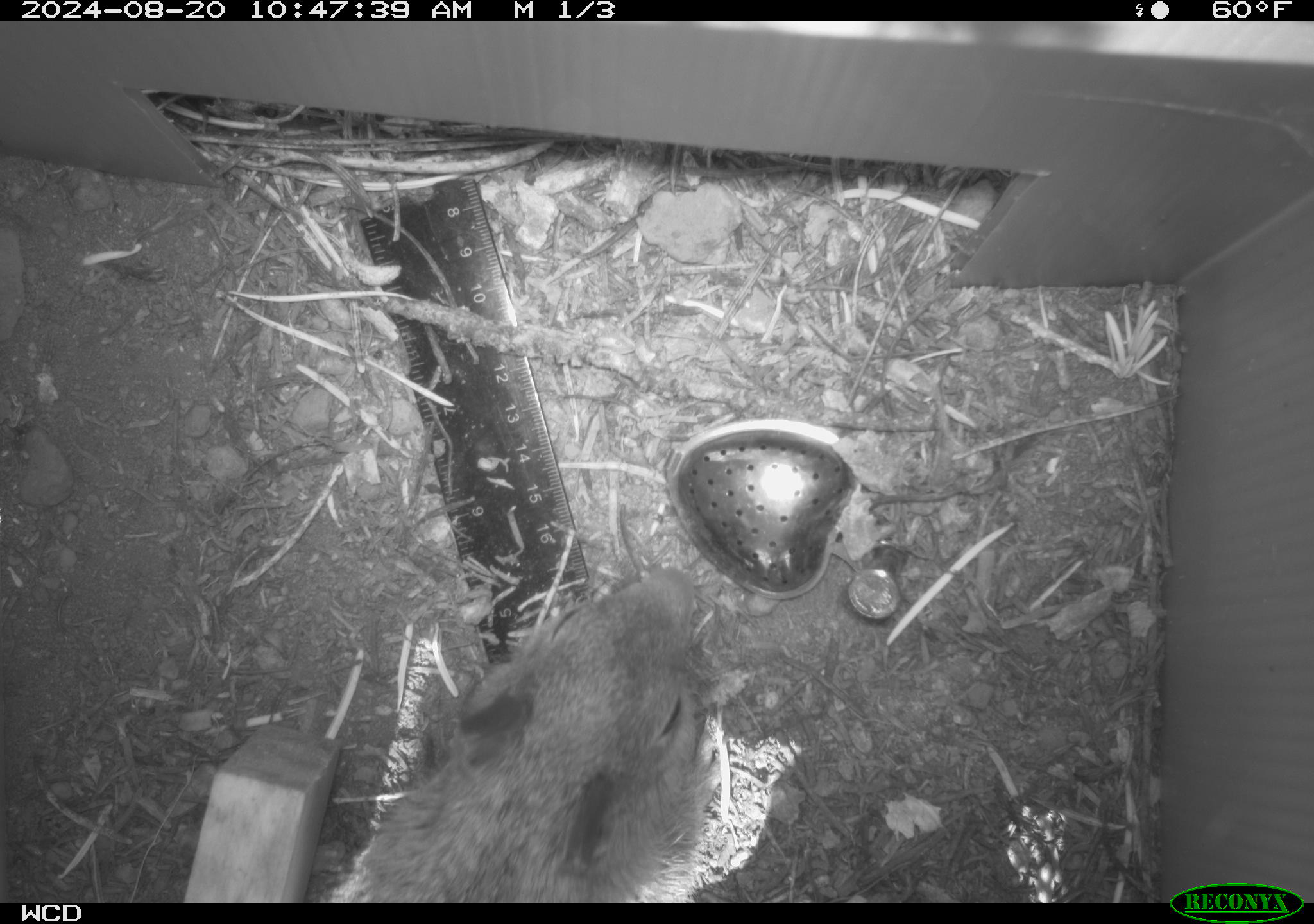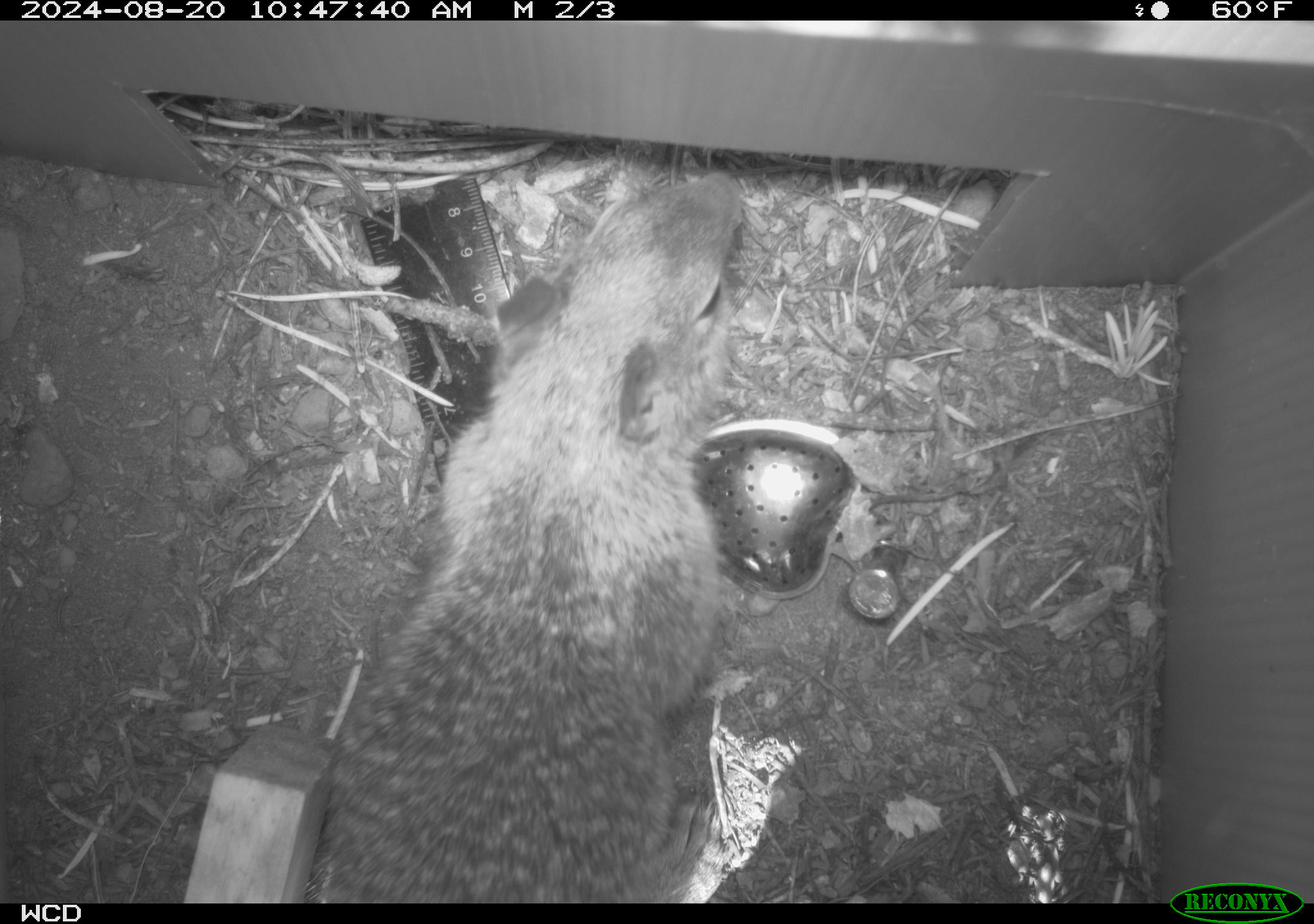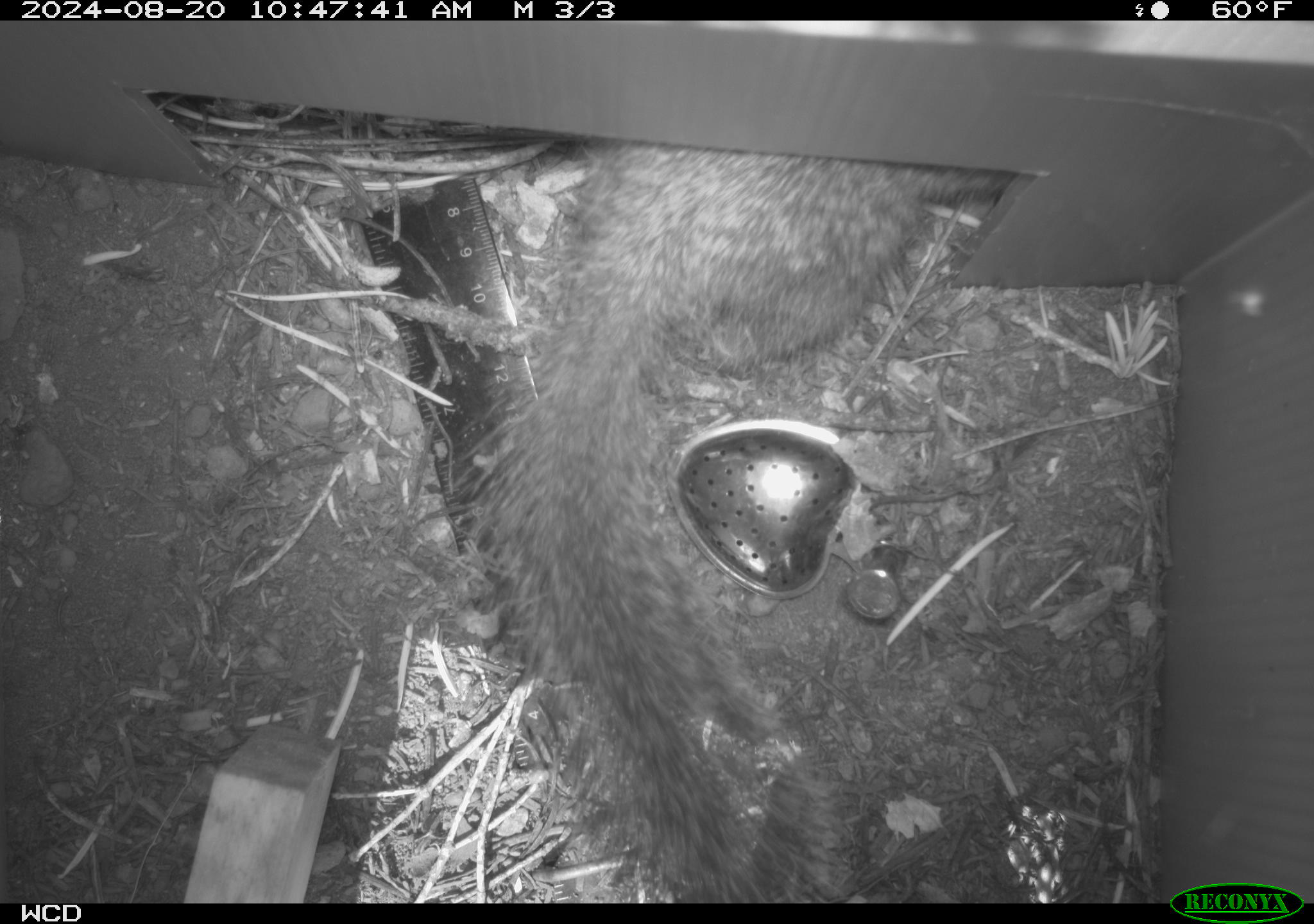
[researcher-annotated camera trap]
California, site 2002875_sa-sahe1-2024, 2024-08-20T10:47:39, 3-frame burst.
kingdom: Animalia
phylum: Chordata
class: Mammalia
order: Rodentia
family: Sciuridae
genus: Otospermophilus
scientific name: Otospermophilus beecheyi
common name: california ground squirrel